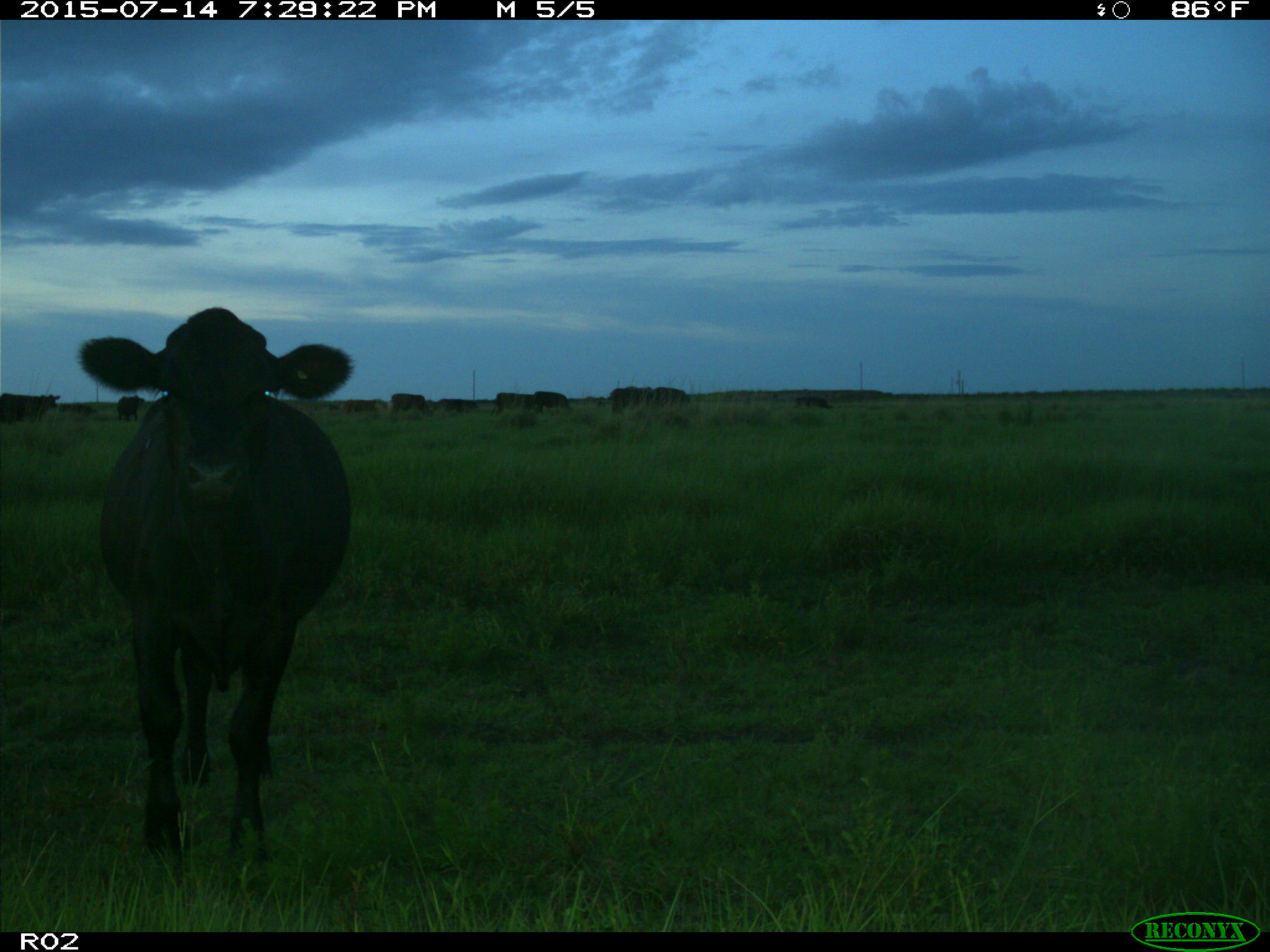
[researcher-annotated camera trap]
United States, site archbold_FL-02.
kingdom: Animalia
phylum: Chordata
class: Mammalia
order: Artiodactyla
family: Bovidae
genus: Bos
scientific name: Bos taurus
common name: domestic cow